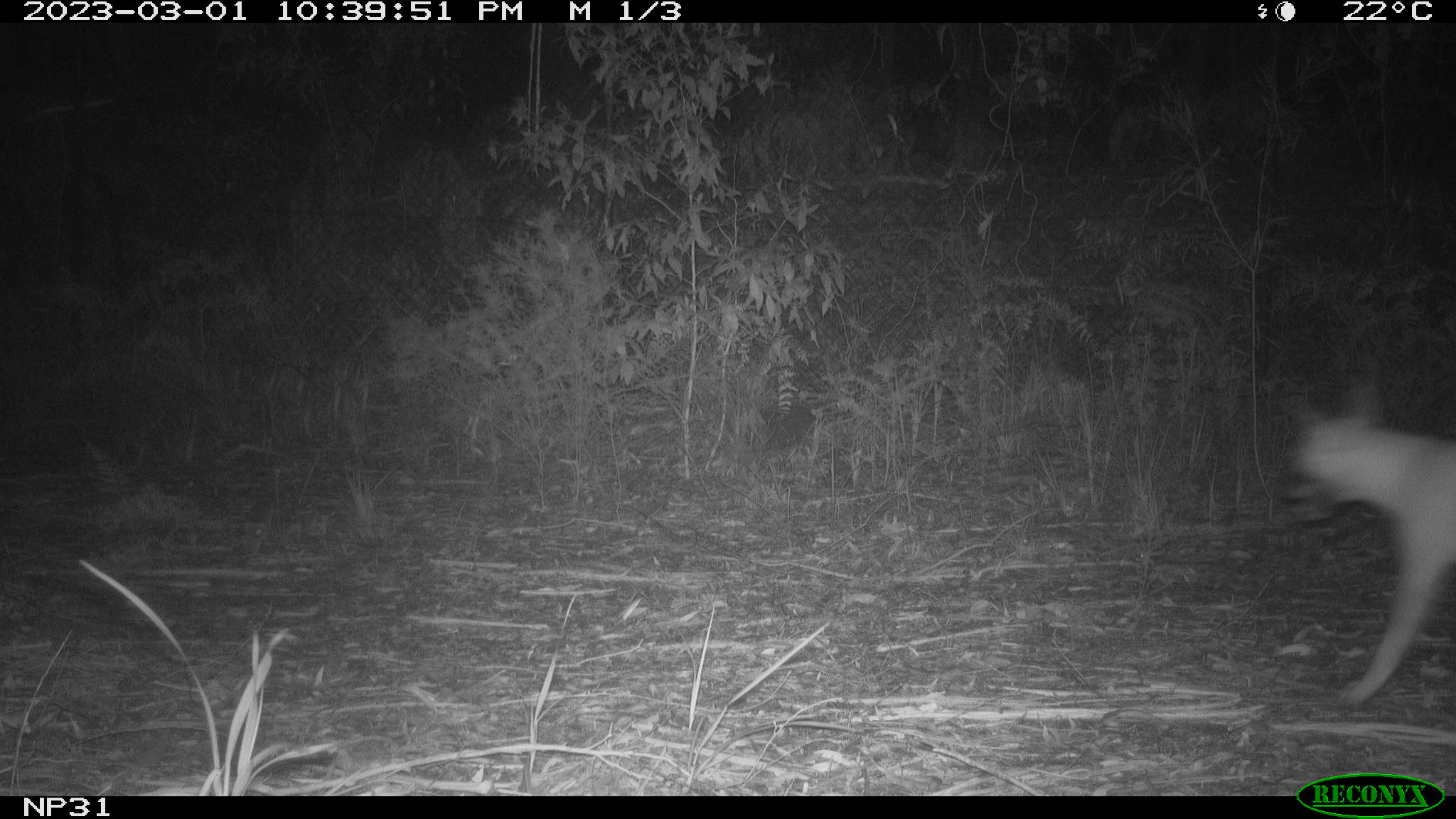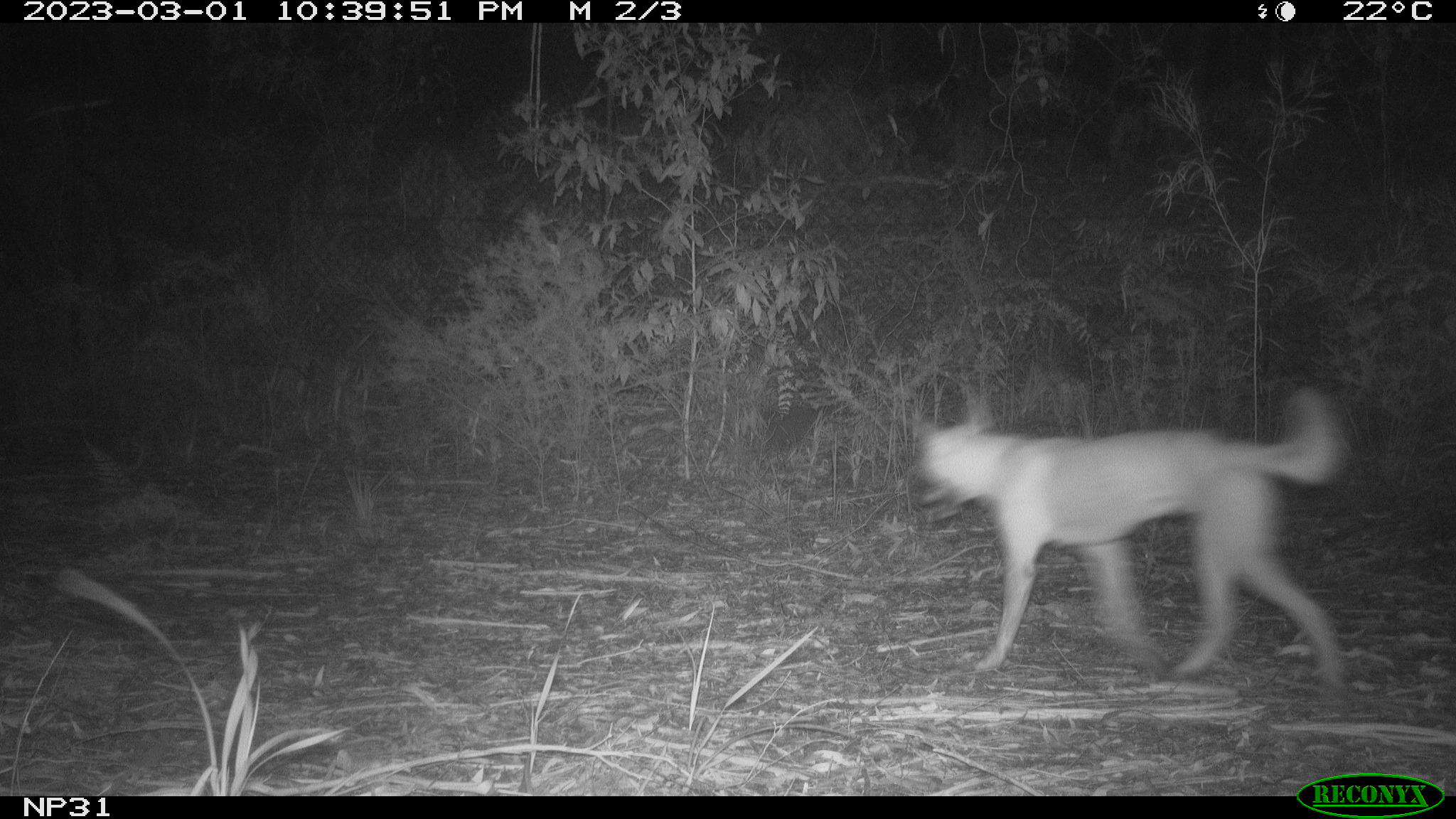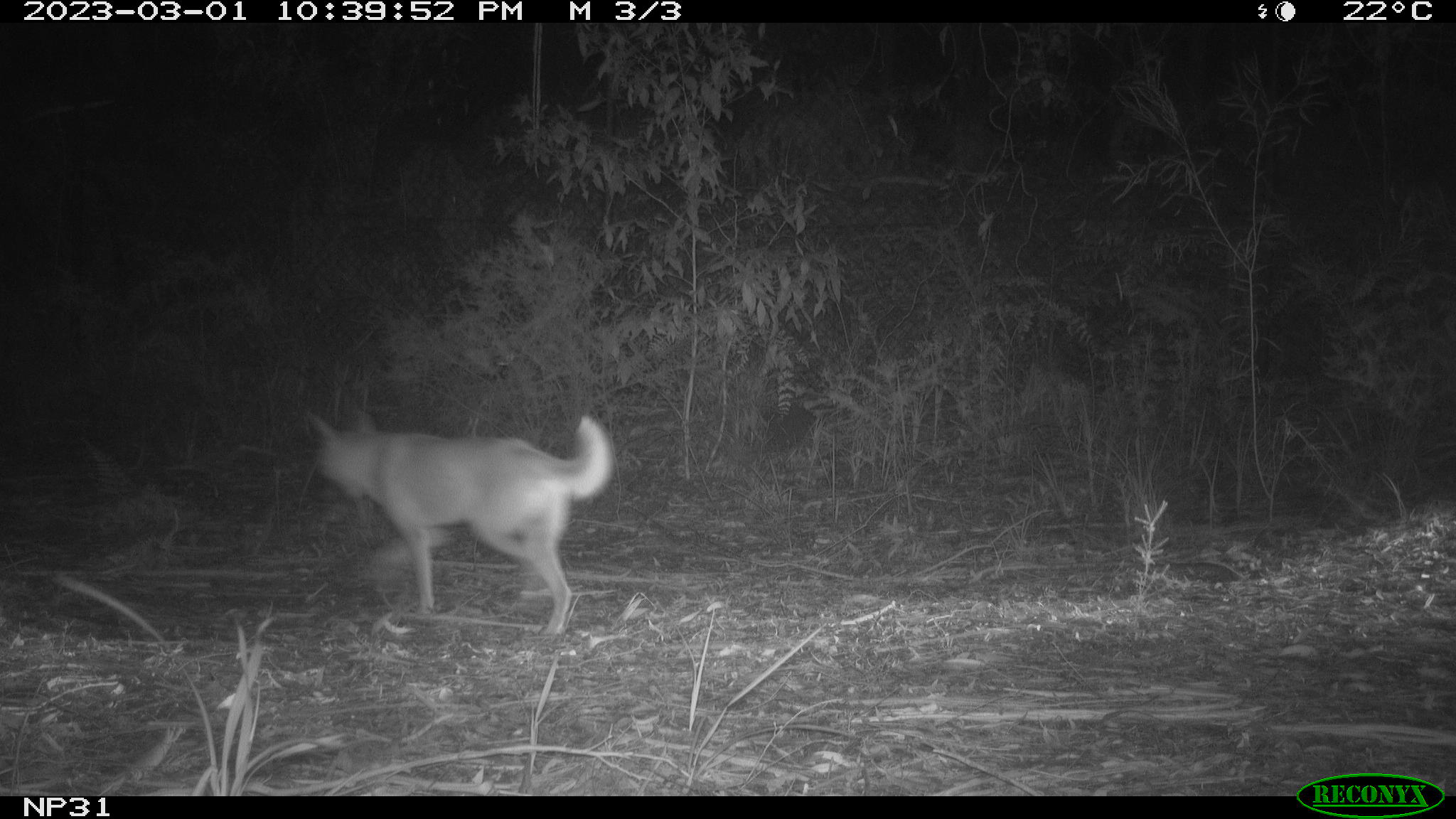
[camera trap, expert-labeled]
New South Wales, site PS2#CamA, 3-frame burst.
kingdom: Animalia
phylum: Chordata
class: Mammalia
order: Carnivora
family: Canidae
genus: Canis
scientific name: Canis familiaris dingo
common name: dingo